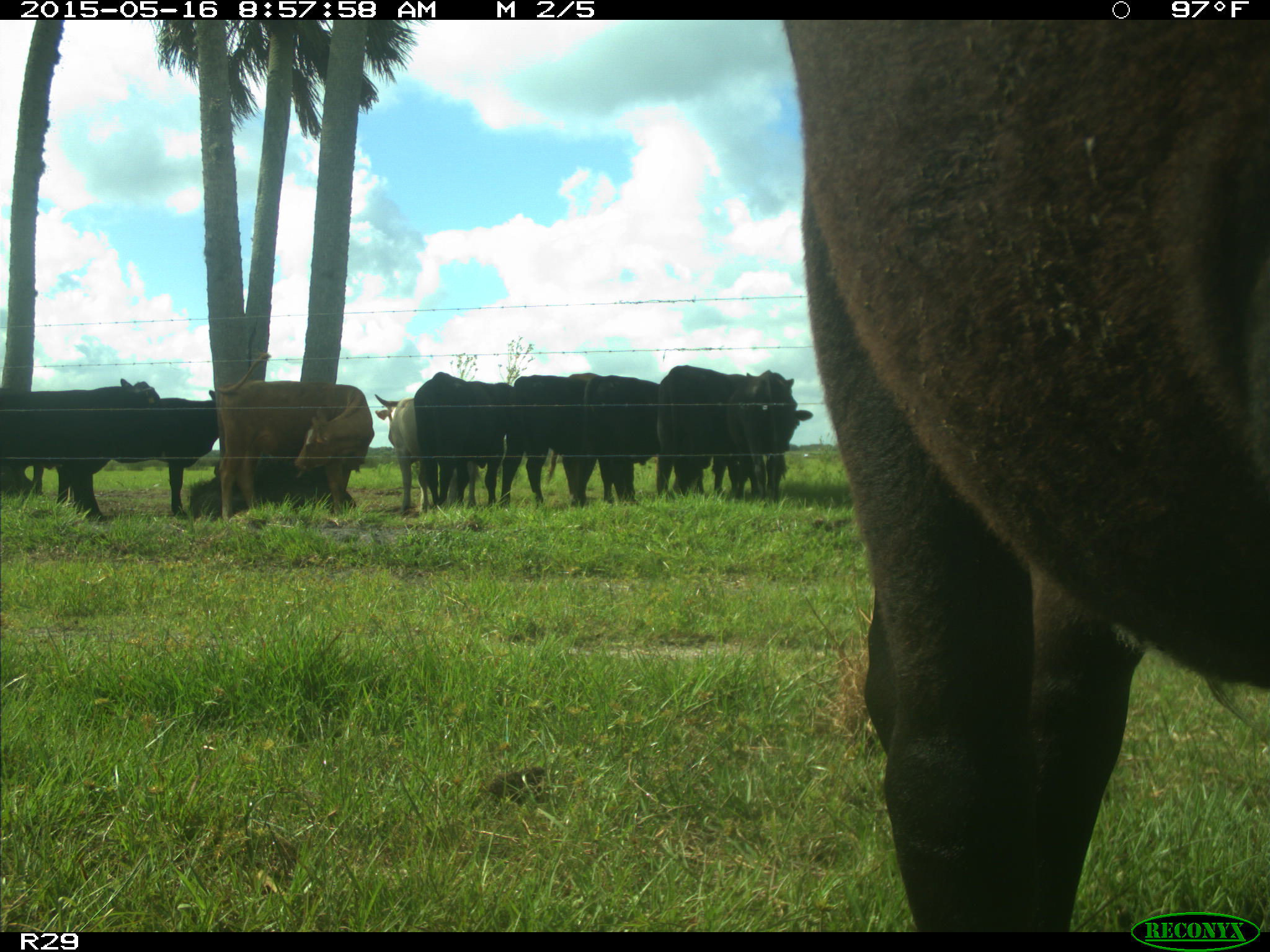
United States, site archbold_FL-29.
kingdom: Animalia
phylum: Chordata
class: Mammalia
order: Artiodactyla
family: Bovidae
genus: Bos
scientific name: Bos taurus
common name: domestic cow